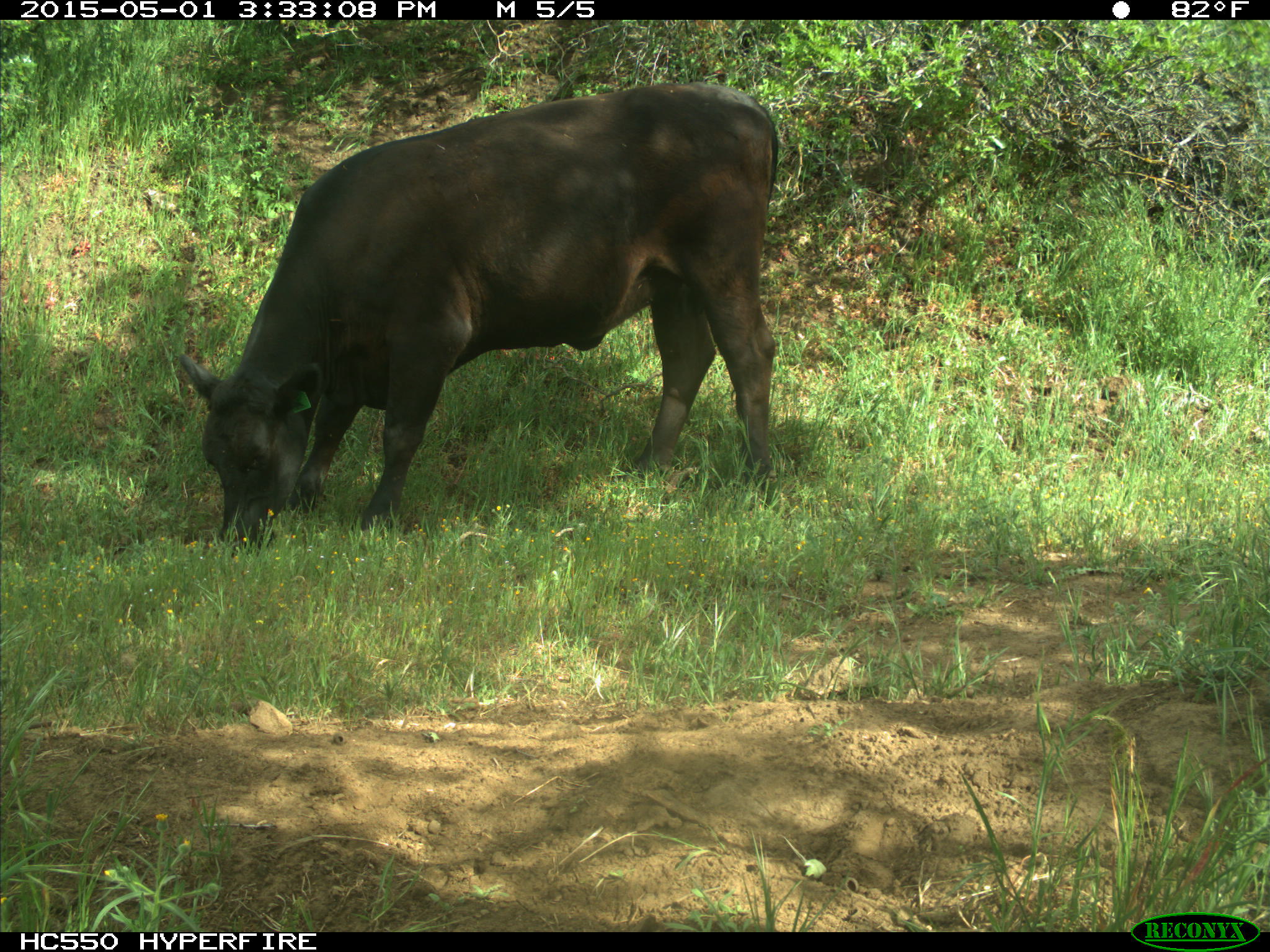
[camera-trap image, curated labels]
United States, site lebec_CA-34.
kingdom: Animalia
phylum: Chordata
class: Mammalia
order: Artiodactyla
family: Bovidae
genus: Bos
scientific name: Bos taurus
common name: domestic cow